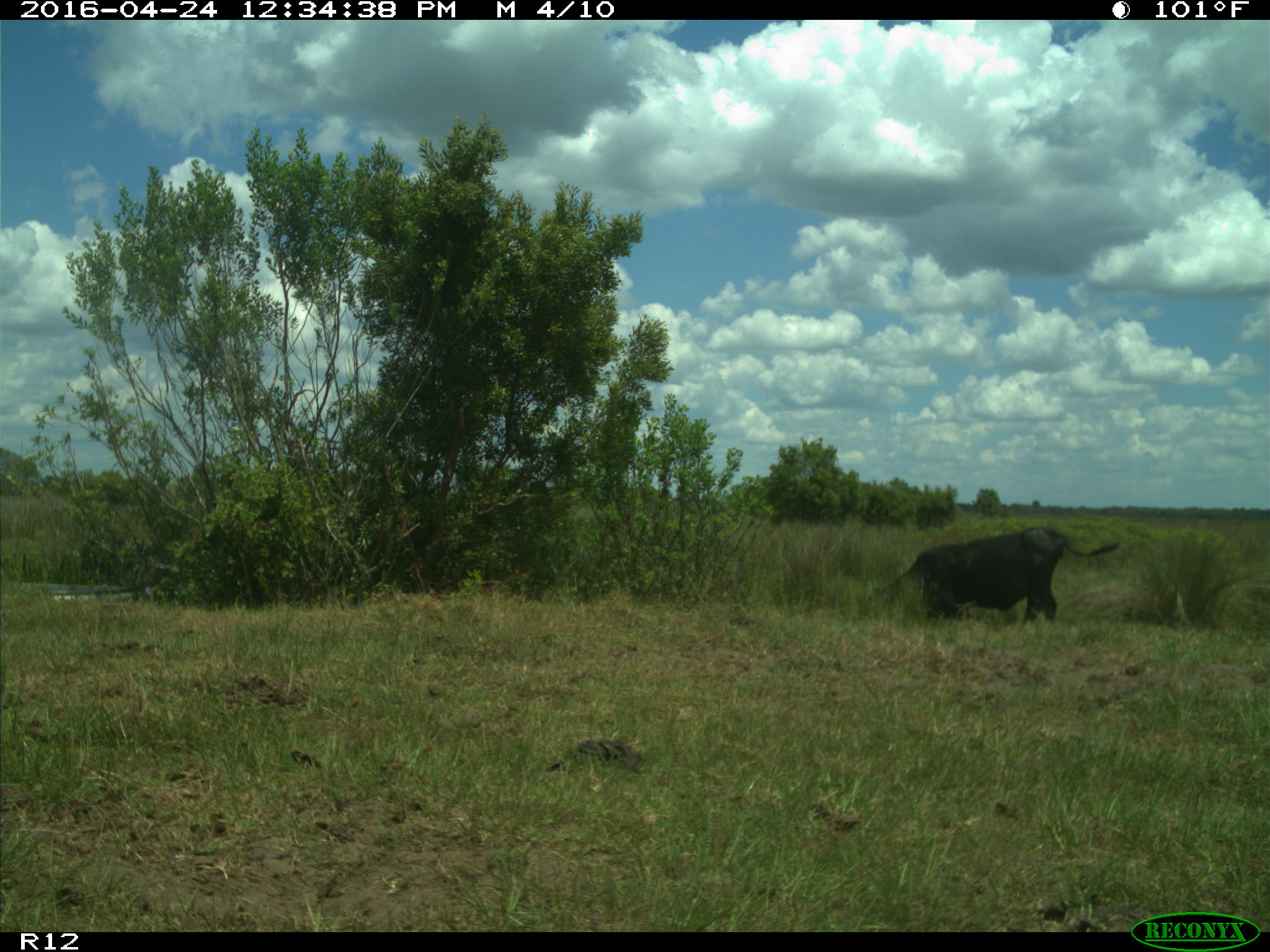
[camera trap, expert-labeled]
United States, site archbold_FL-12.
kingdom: Animalia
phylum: Chordata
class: Mammalia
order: Artiodactyla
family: Bovidae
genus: Bos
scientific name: Bos taurus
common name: domestic cow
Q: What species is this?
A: Bos taurus (domestic cow).